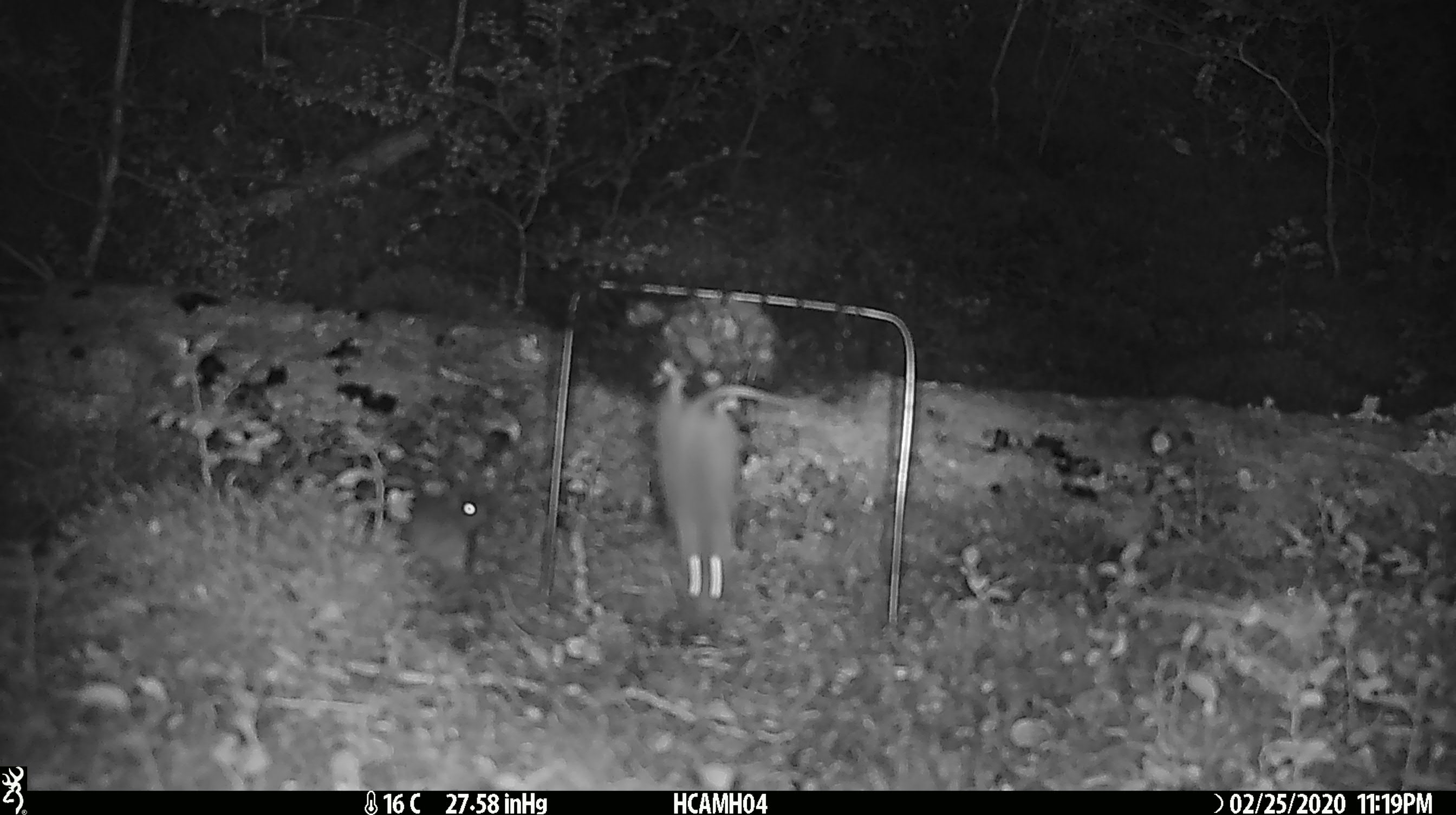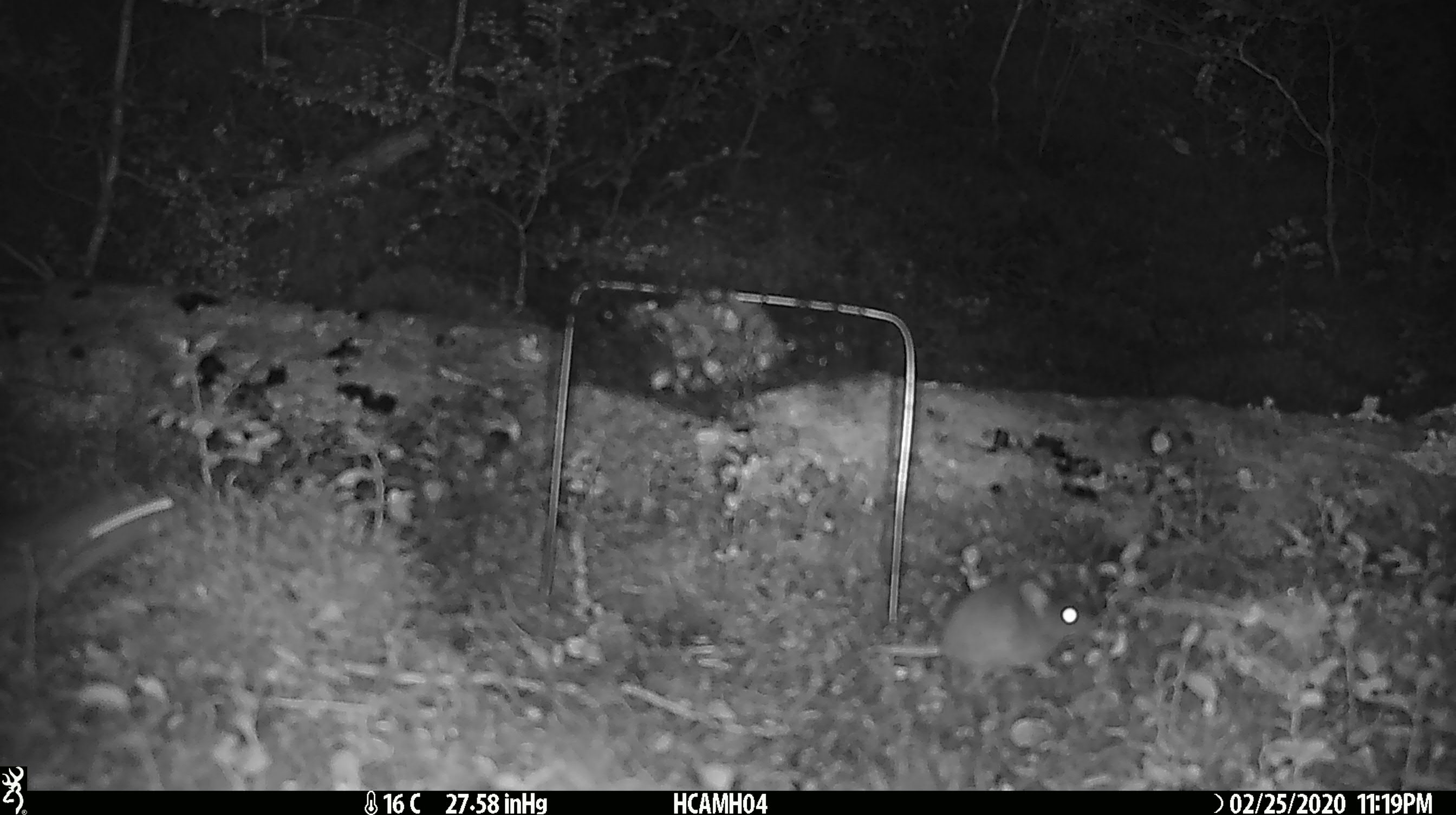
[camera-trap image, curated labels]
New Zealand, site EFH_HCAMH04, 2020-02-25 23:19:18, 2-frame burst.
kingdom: Animalia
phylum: Chordata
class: Mammalia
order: Rodentia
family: Muridae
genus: Mus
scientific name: Mus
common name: mouse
Mouse (Mus).